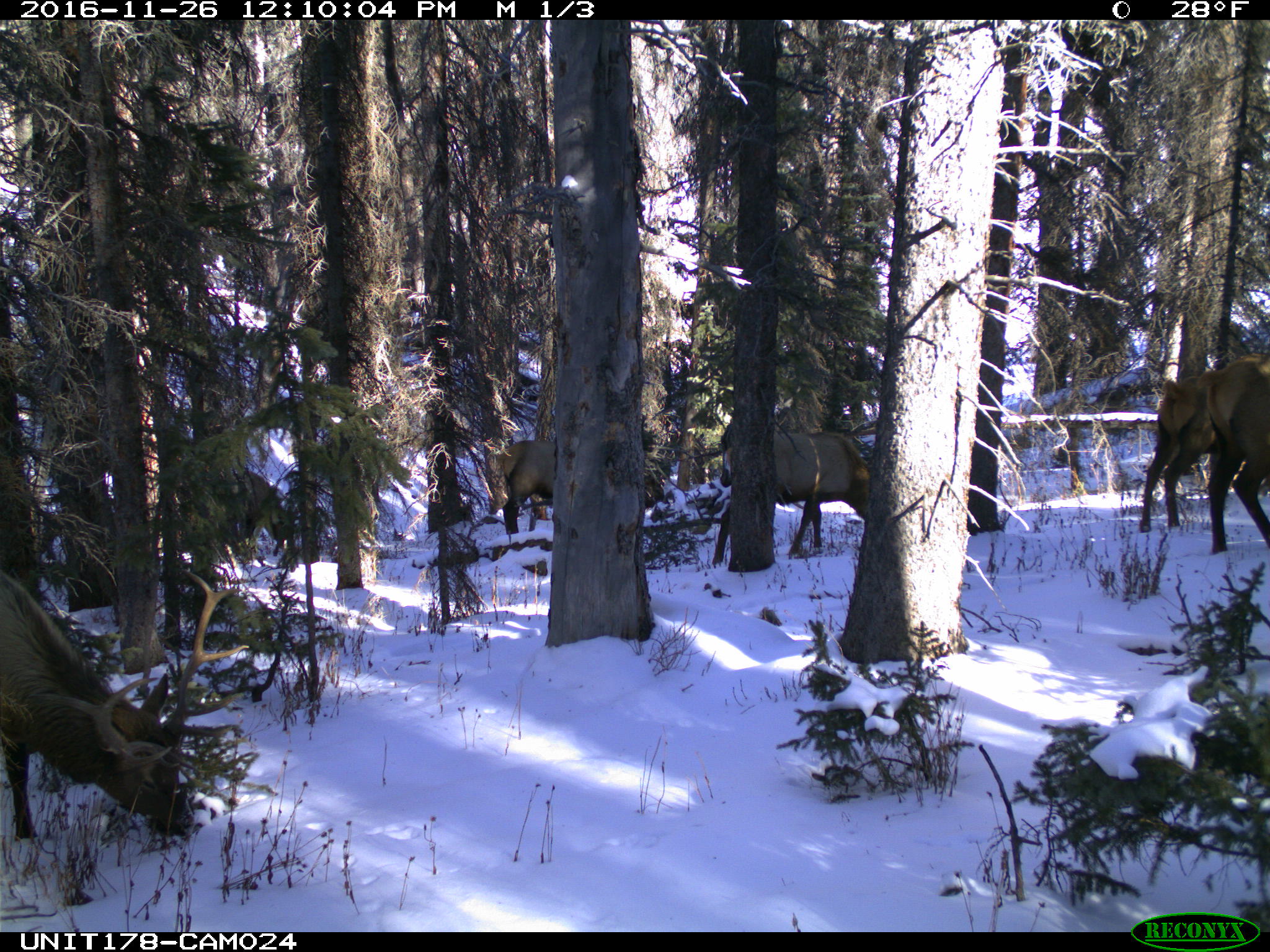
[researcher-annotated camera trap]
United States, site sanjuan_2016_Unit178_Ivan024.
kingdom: Animalia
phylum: Chordata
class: Mammalia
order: Artiodactyla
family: Cervidae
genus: Cervus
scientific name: Cervus elaphus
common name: red deer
Cervus elaphus (red deer).